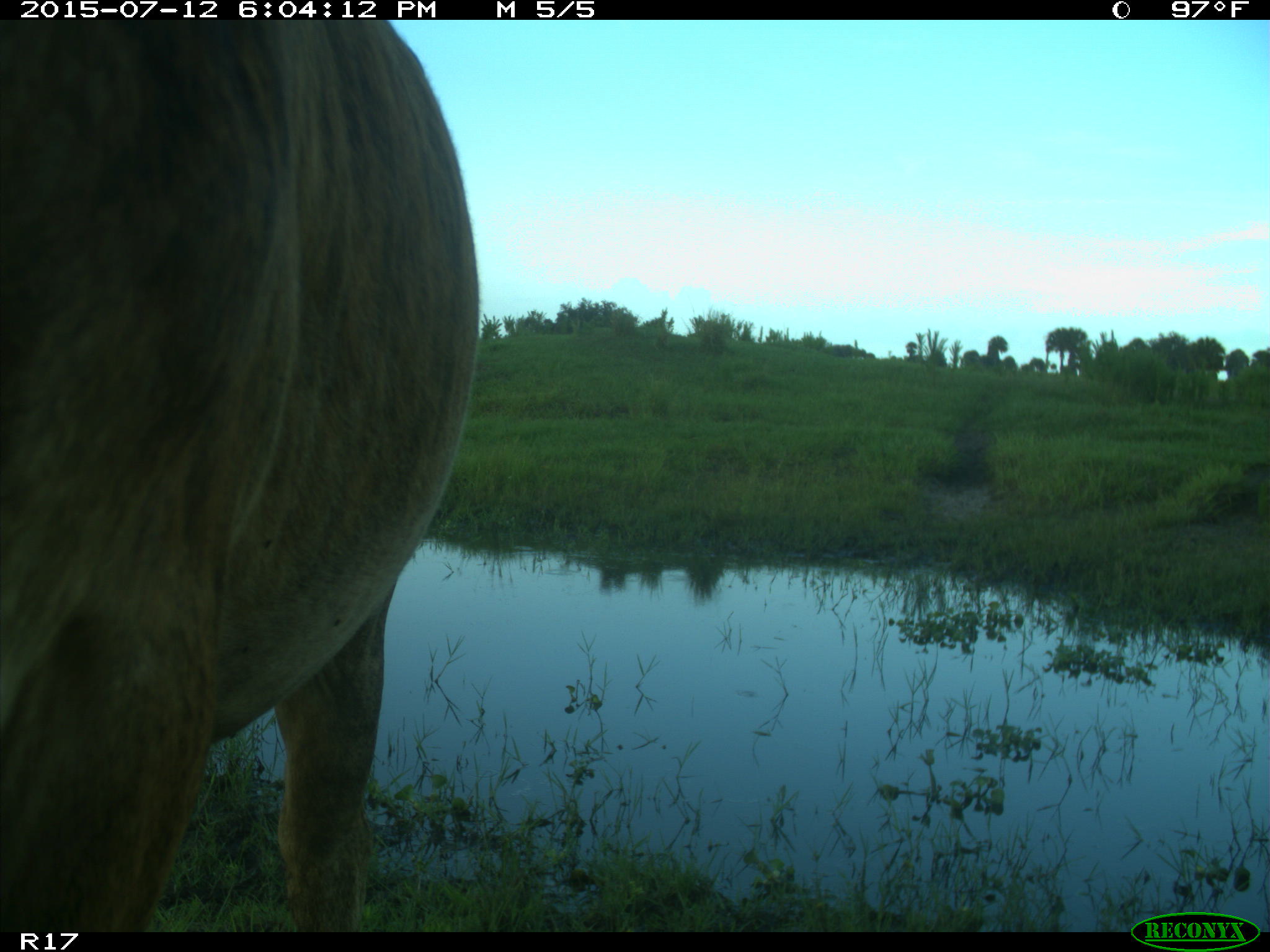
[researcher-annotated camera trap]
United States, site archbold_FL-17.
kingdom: Animalia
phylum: Chordata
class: Mammalia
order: Artiodactyla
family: Bovidae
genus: Bos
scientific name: Bos taurus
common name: domestic cow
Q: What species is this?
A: Bos taurus (domestic cow).